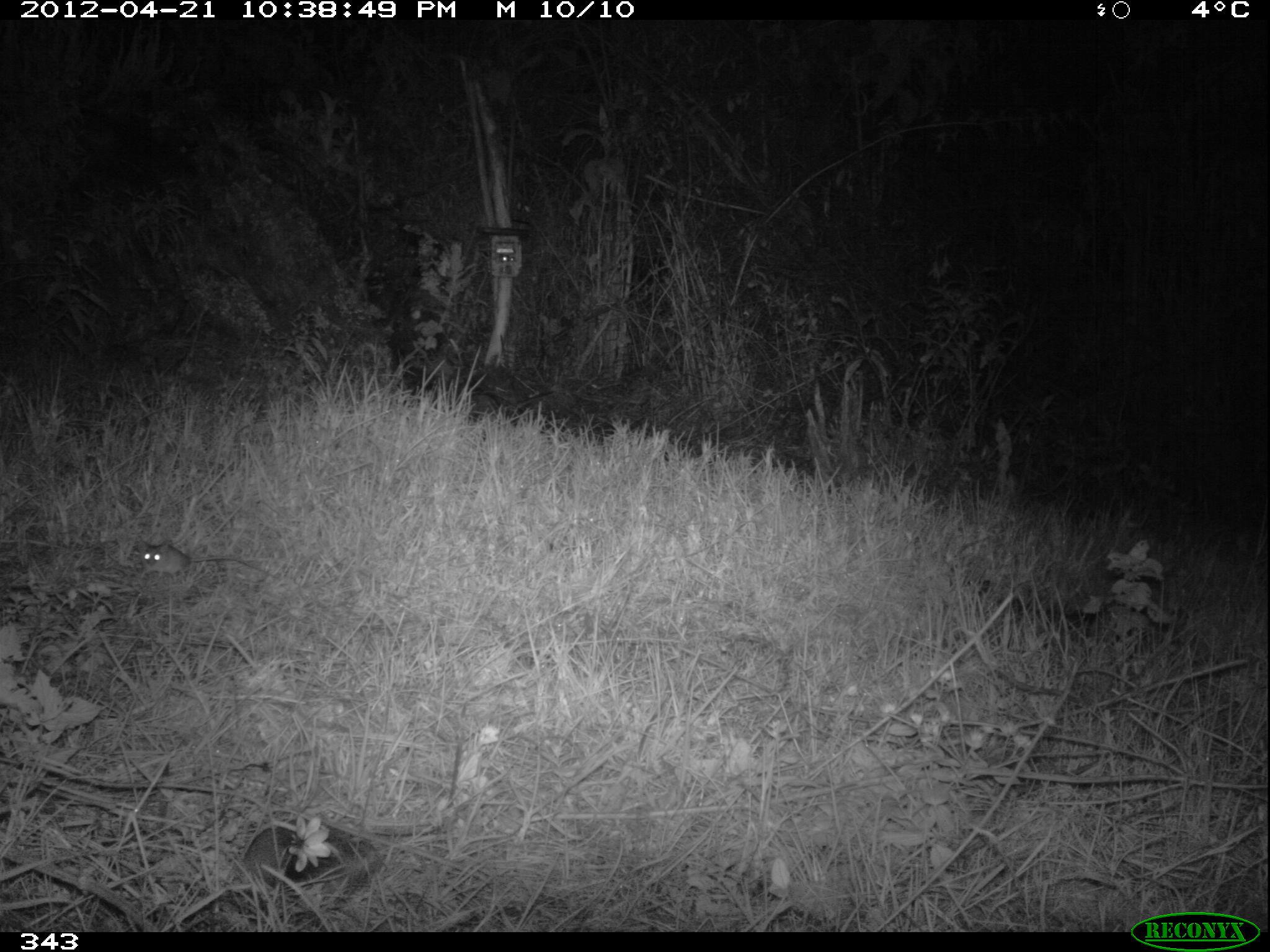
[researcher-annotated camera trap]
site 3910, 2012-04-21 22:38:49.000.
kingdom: Animalia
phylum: Chordata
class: Mammalia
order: Rodentia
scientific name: Rodentia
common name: rodents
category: unknown rodent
Unknown rodent (rodents) (Rodentia).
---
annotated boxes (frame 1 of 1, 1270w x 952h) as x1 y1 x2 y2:
unknown rodent: 137 537 274 582